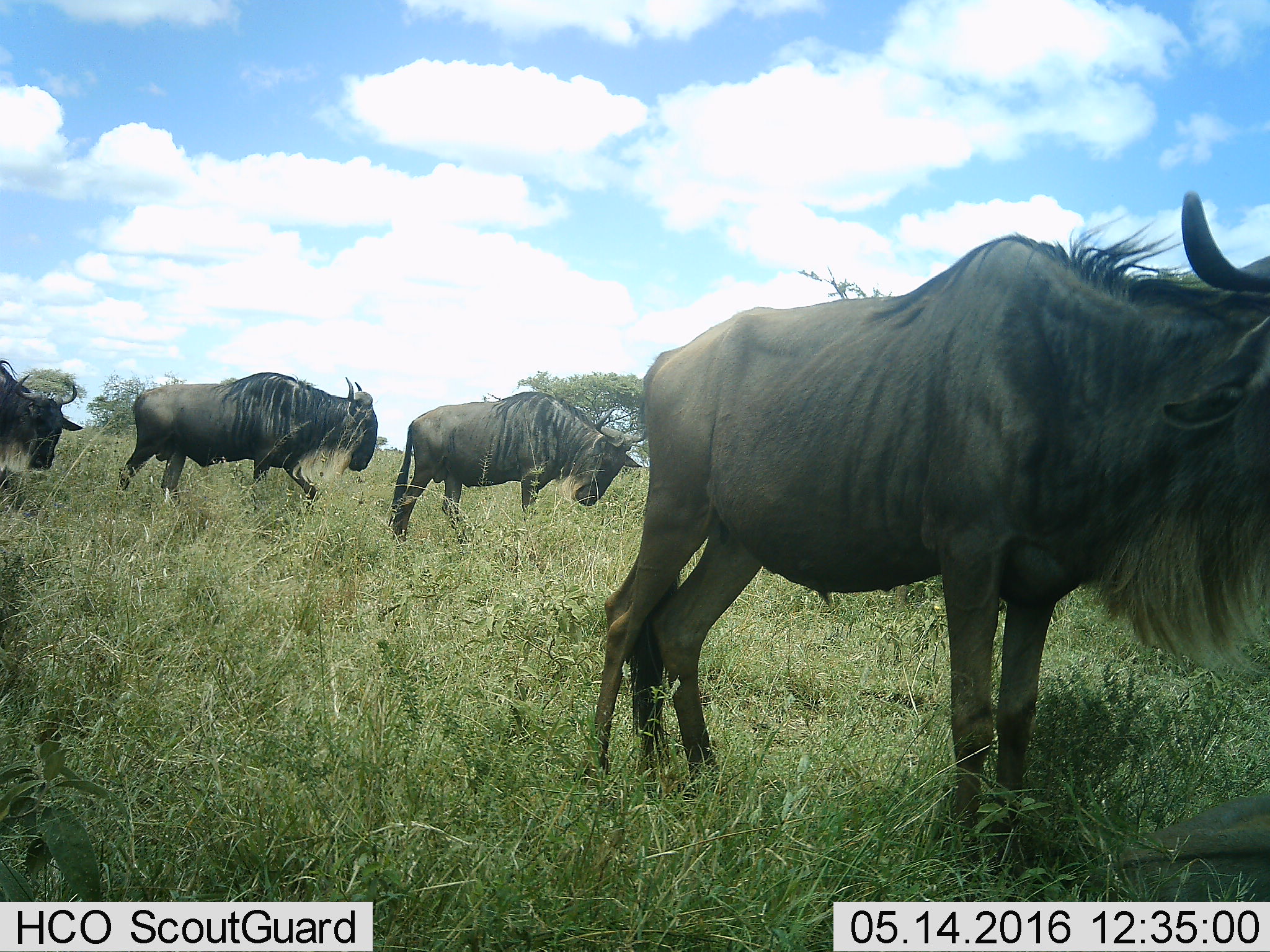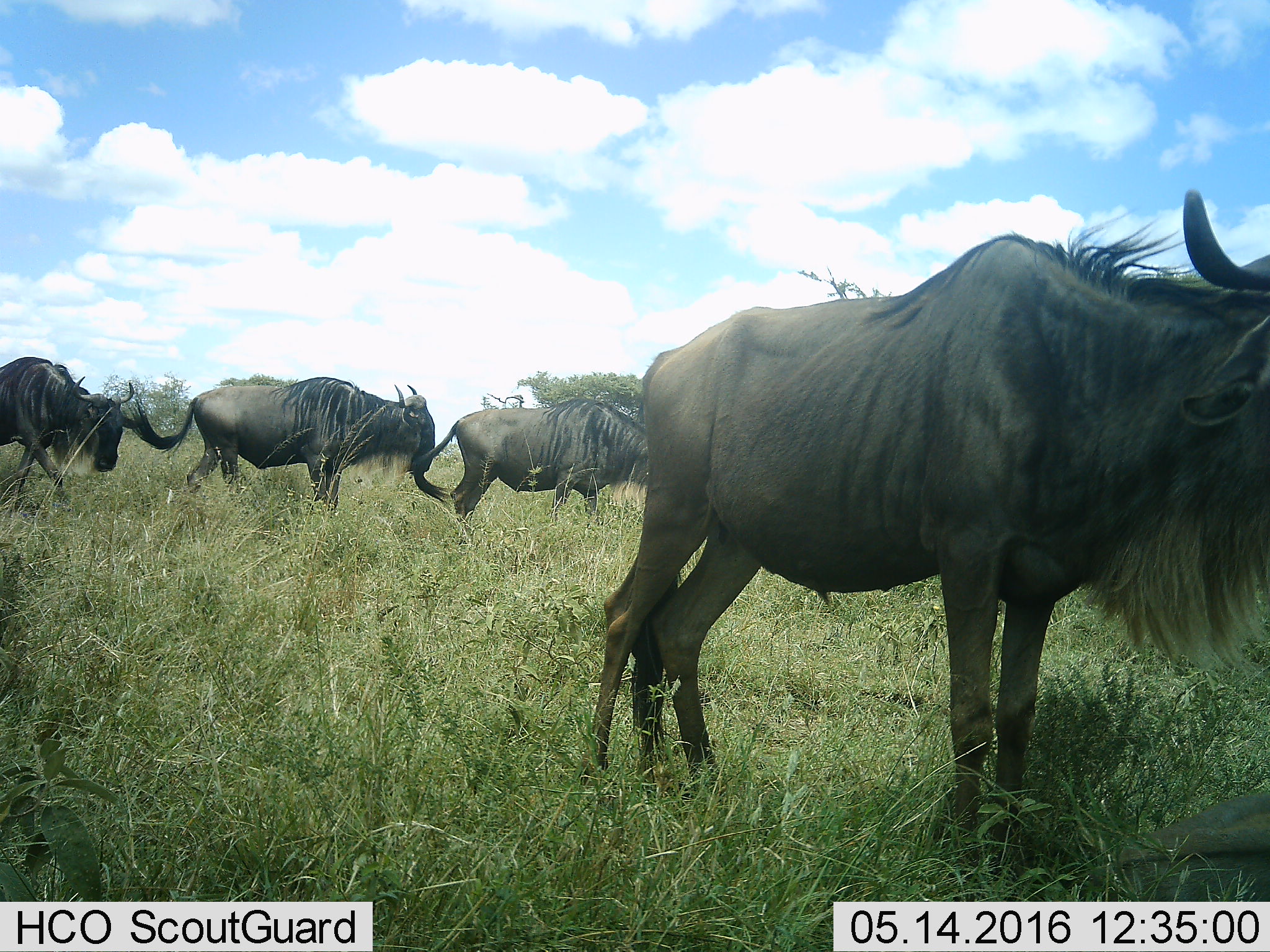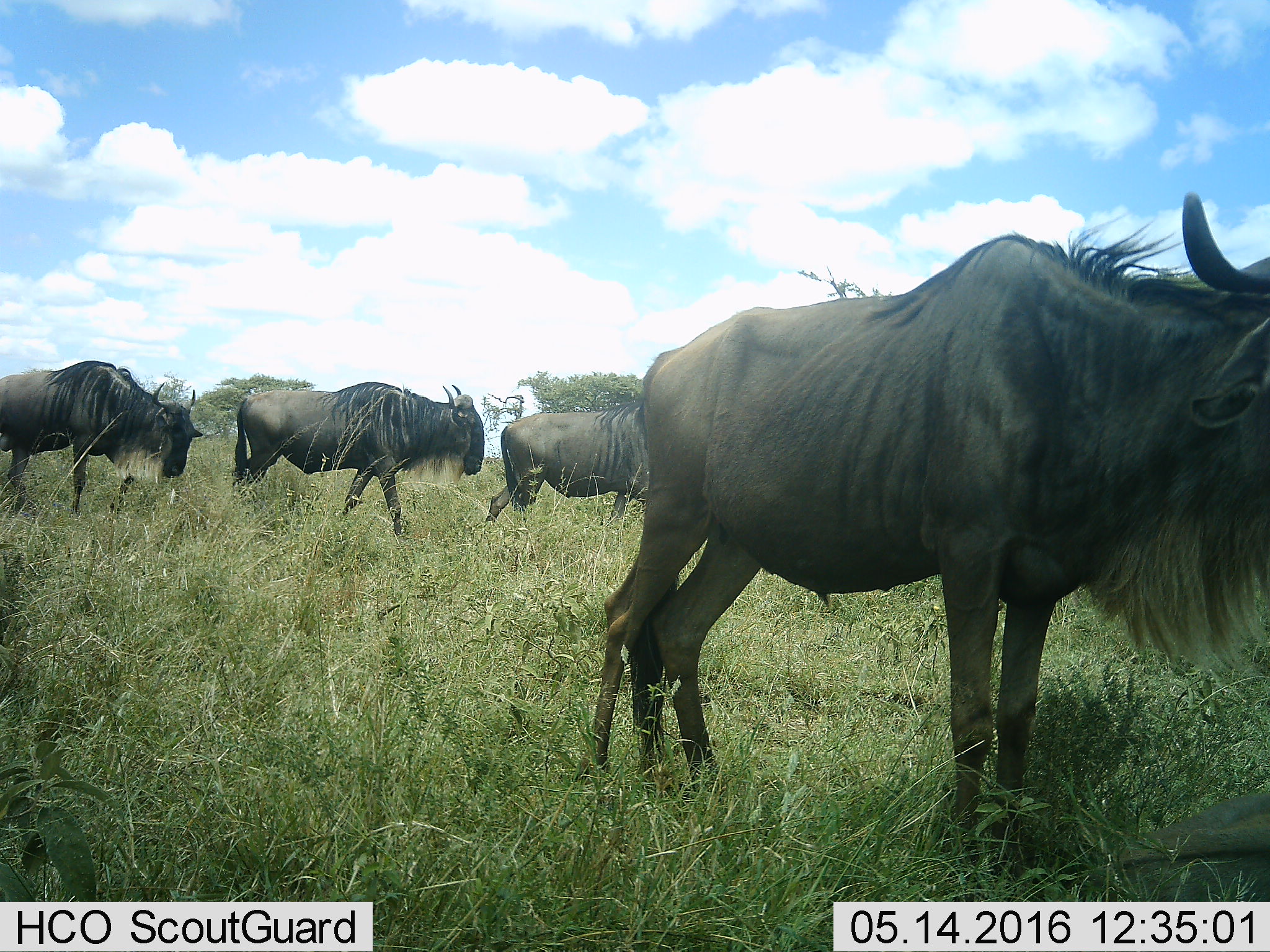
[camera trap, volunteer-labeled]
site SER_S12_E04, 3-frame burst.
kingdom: Animalia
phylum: Chordata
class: Mammalia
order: Artiodactyla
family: Bovidae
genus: Connochaetes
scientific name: Connochaetes taurinus taurinus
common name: blue wildebeest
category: wildebeestblue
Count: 4.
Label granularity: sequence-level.